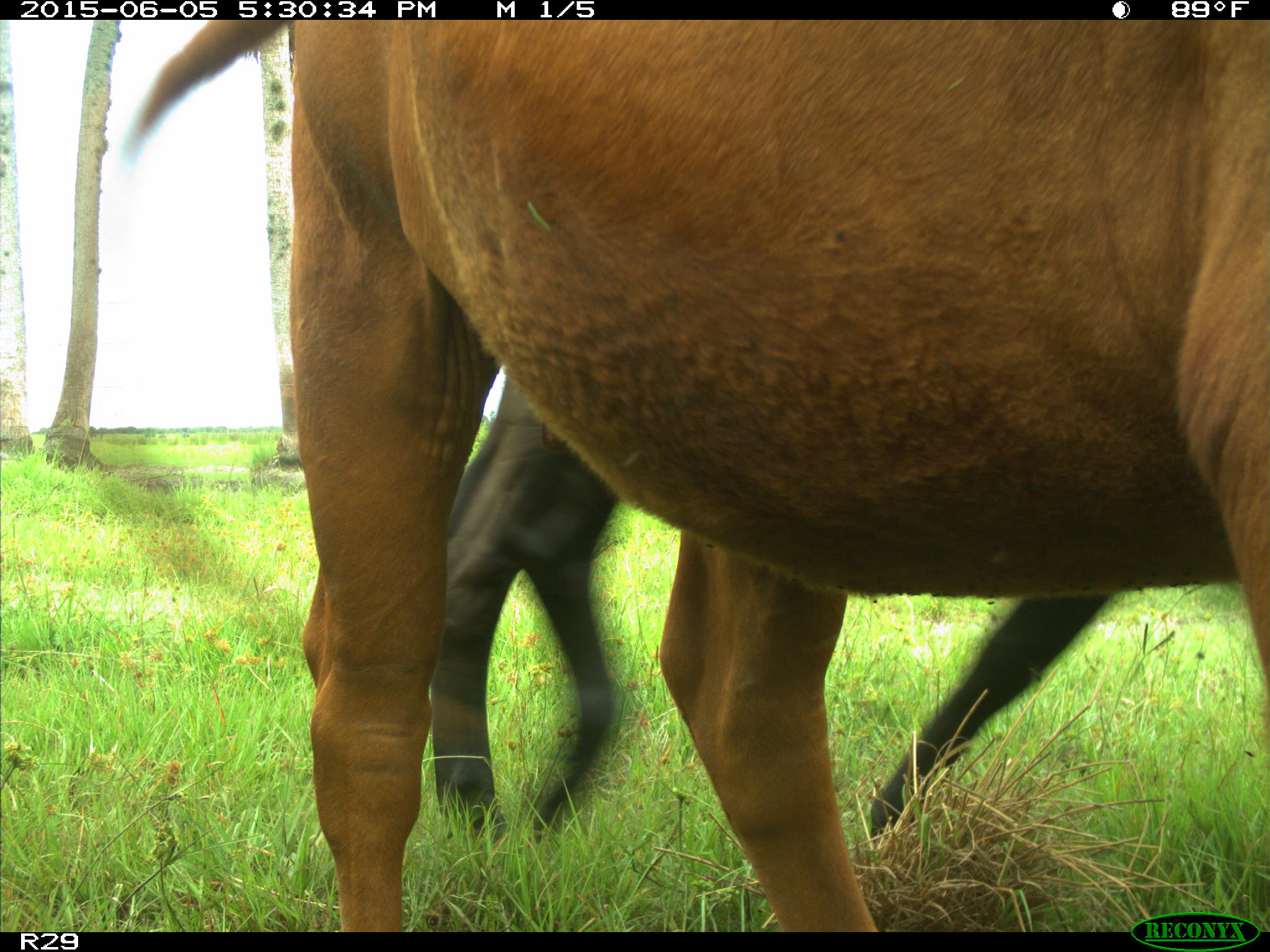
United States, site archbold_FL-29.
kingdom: Animalia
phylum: Chordata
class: Mammalia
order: Artiodactyla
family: Bovidae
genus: Bos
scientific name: Bos taurus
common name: domestic cow